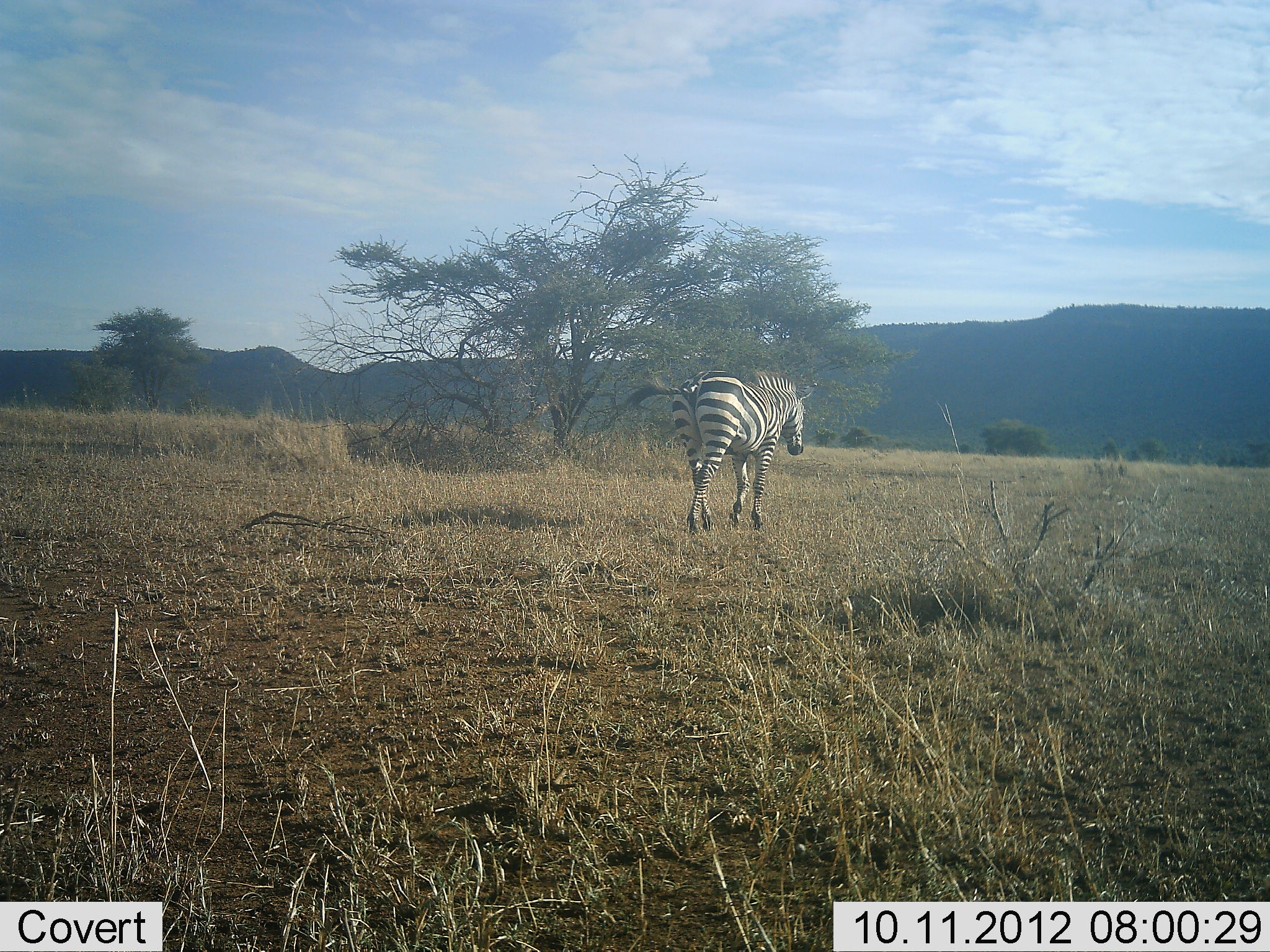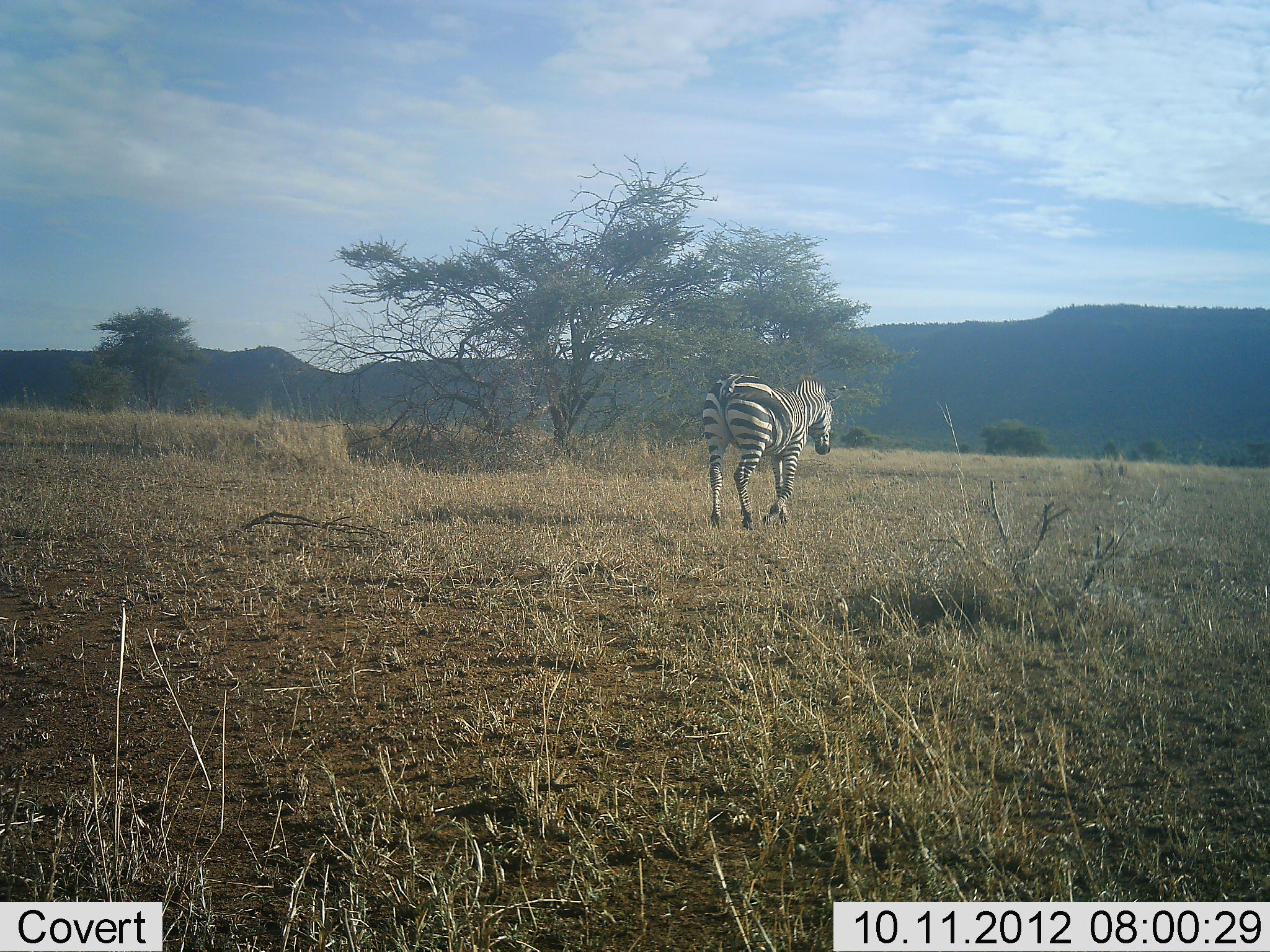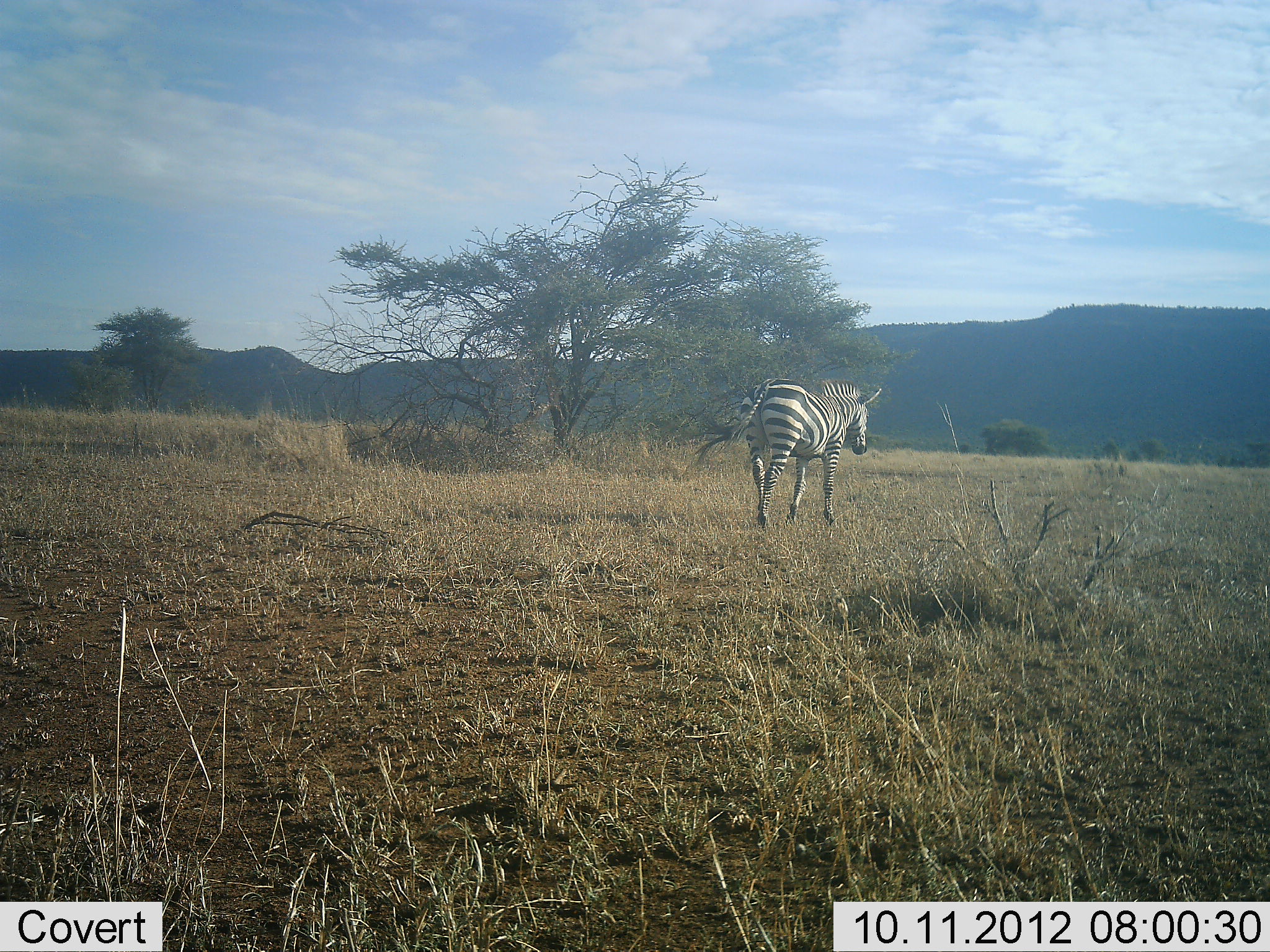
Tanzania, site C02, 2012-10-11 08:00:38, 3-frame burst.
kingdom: Animalia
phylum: Chordata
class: Mammalia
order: Perissodactyla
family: Equidae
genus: Equus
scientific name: Equus quagga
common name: plains zebra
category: zebra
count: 1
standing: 9%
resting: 0%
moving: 91%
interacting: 0%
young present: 0%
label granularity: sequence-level